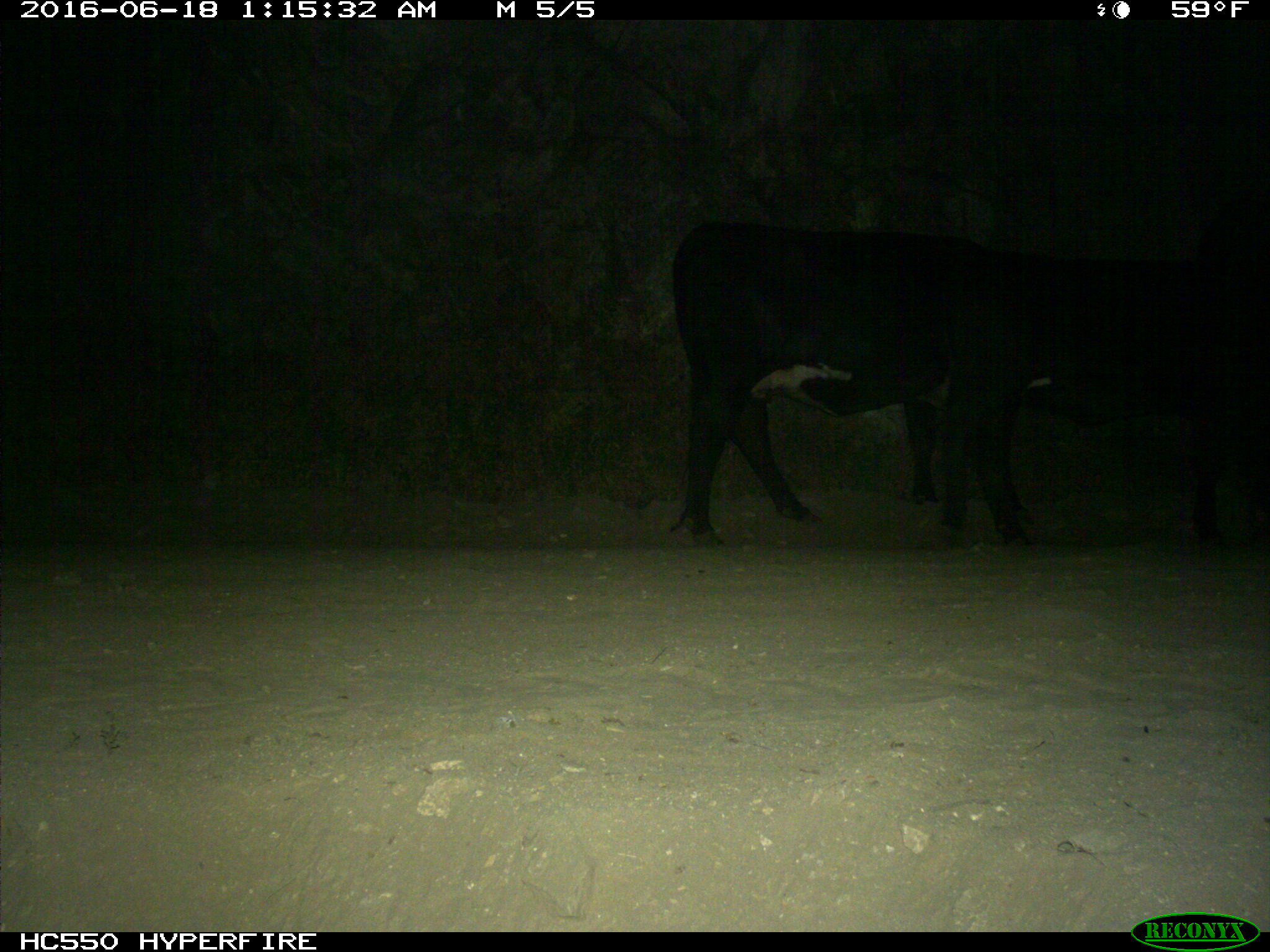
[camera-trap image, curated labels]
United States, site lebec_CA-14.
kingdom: Animalia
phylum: Chordata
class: Mammalia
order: Artiodactyla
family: Bovidae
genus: Bos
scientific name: Bos taurus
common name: domestic cow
Bos taurus (domestic cow).